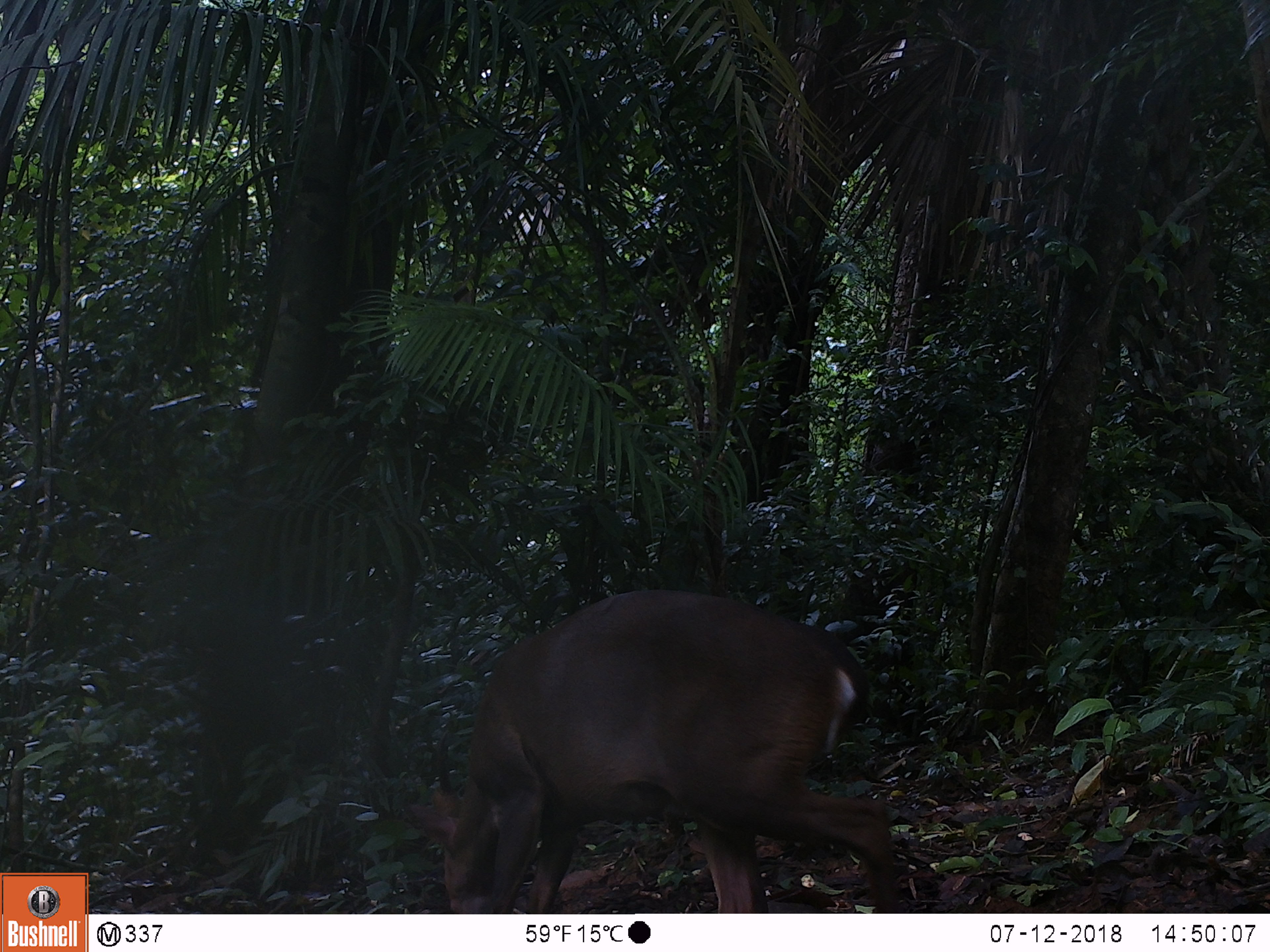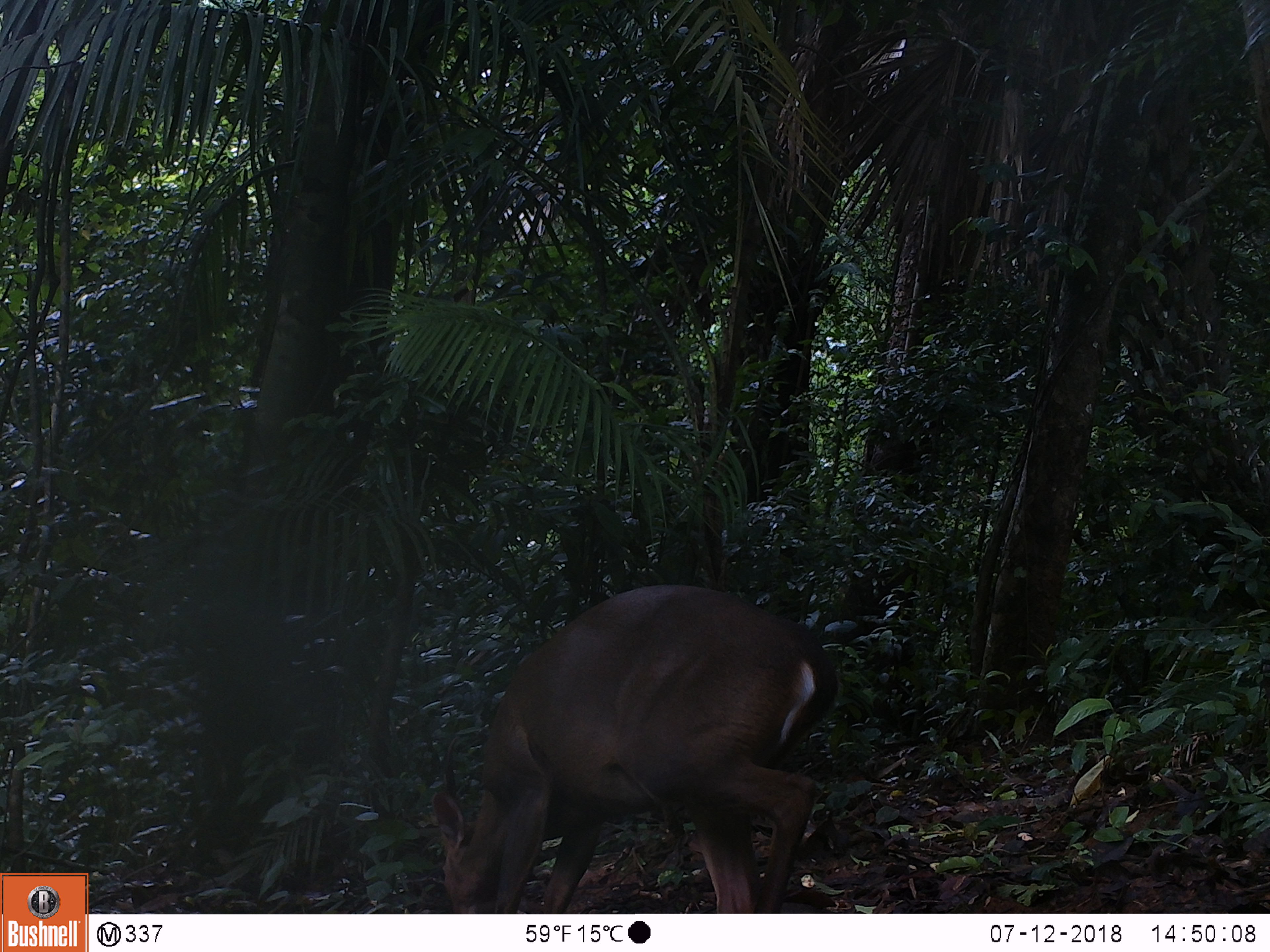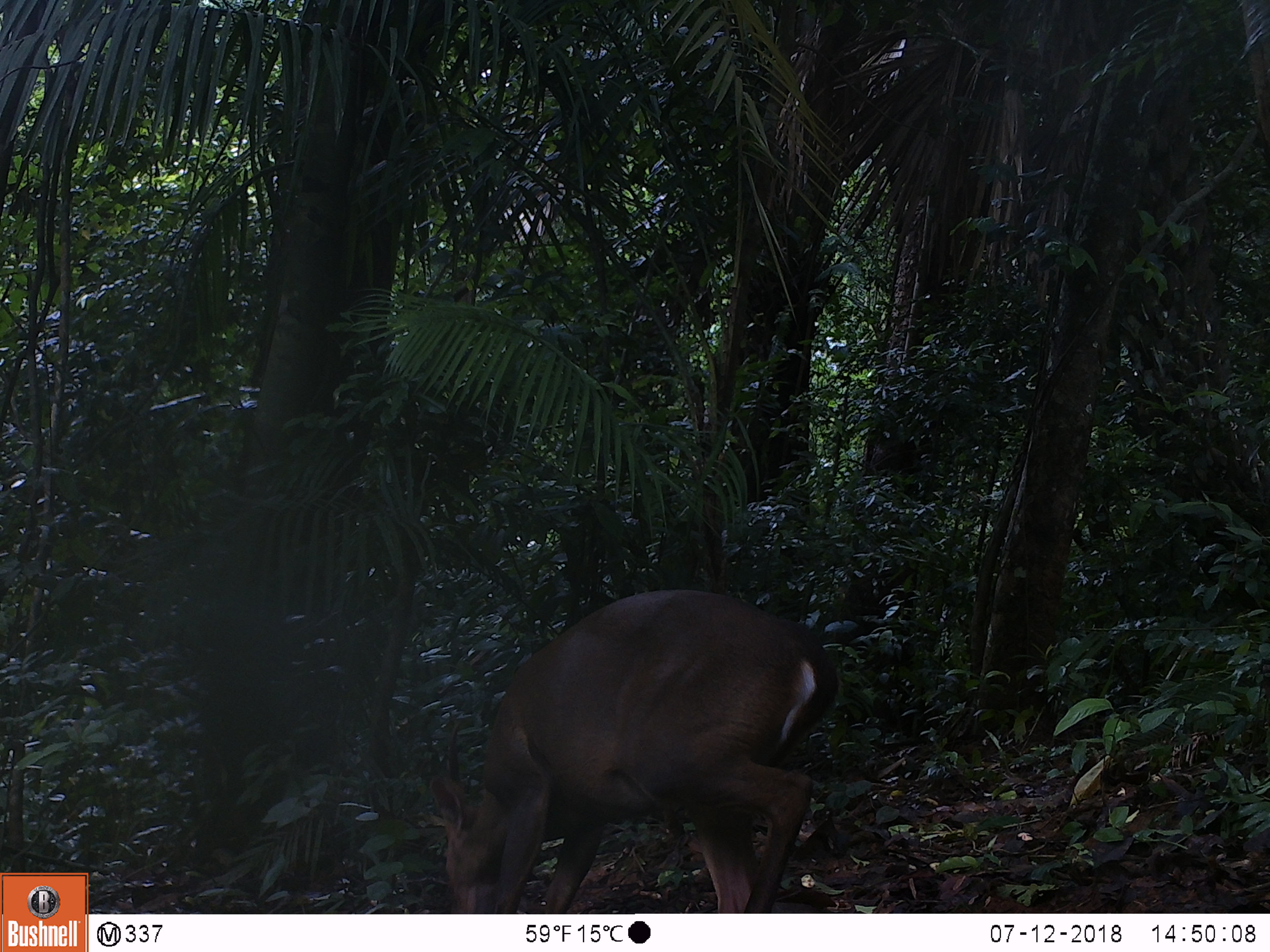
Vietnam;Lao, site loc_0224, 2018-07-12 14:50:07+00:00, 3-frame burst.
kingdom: Animalia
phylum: Chordata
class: Mammalia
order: Artiodactyla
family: Cervidae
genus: Muntiacus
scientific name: Muntiacus vuquangensis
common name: large-antlered muntjac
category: large antlered muntjac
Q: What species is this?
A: Large antlered muntjac (large-antlered muntjac) (Muntiacus vuquangensis).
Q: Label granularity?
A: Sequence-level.